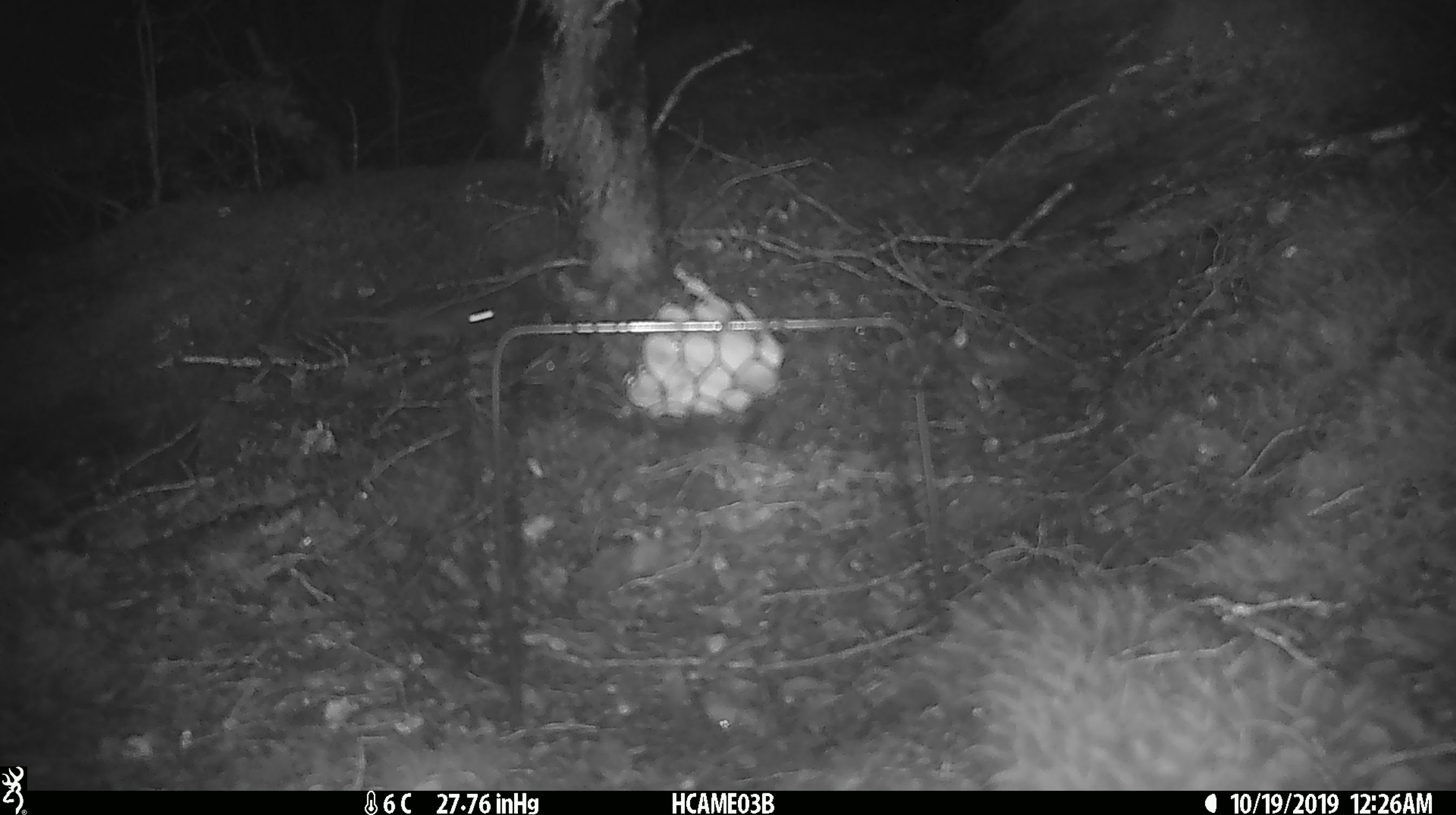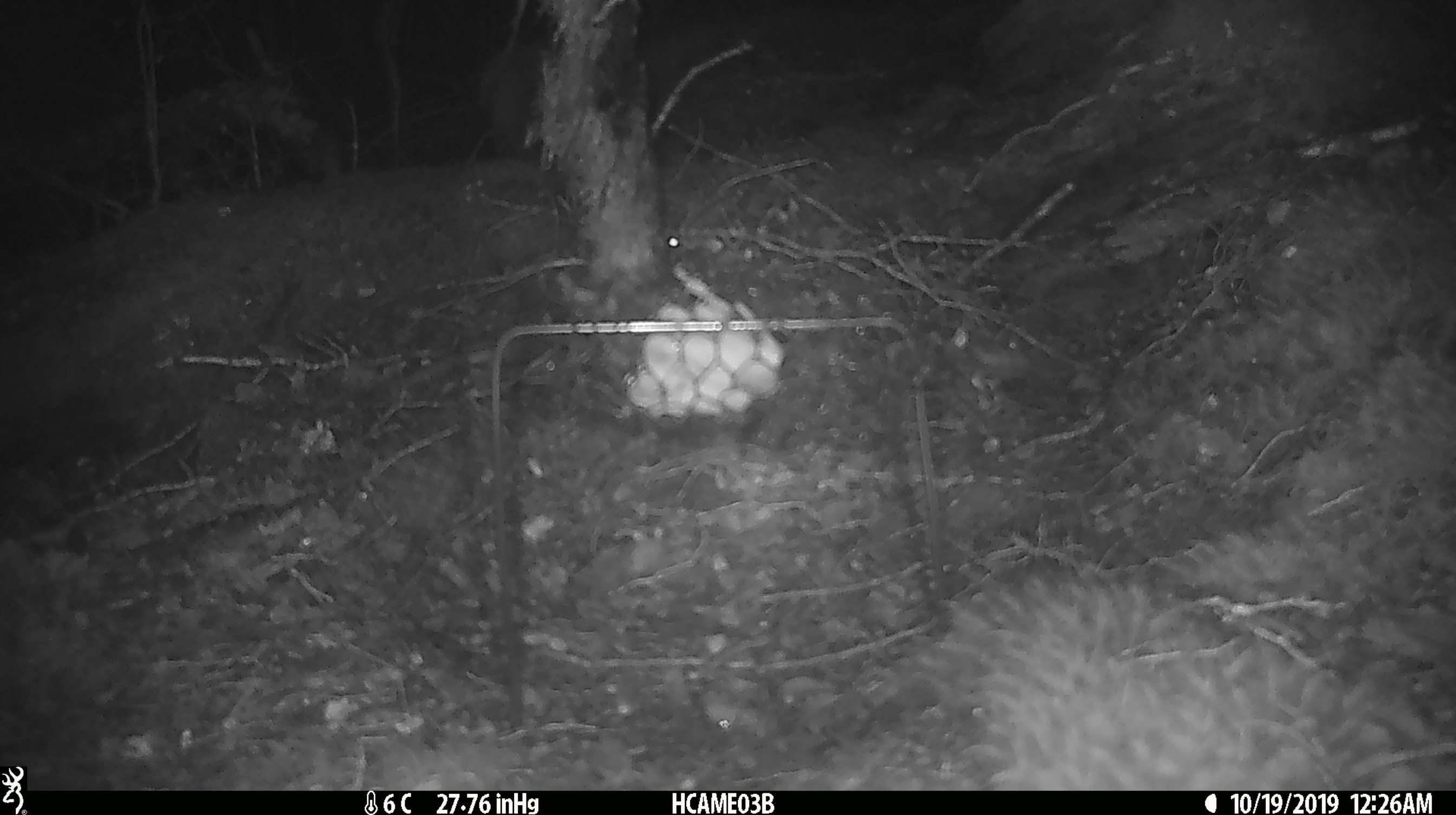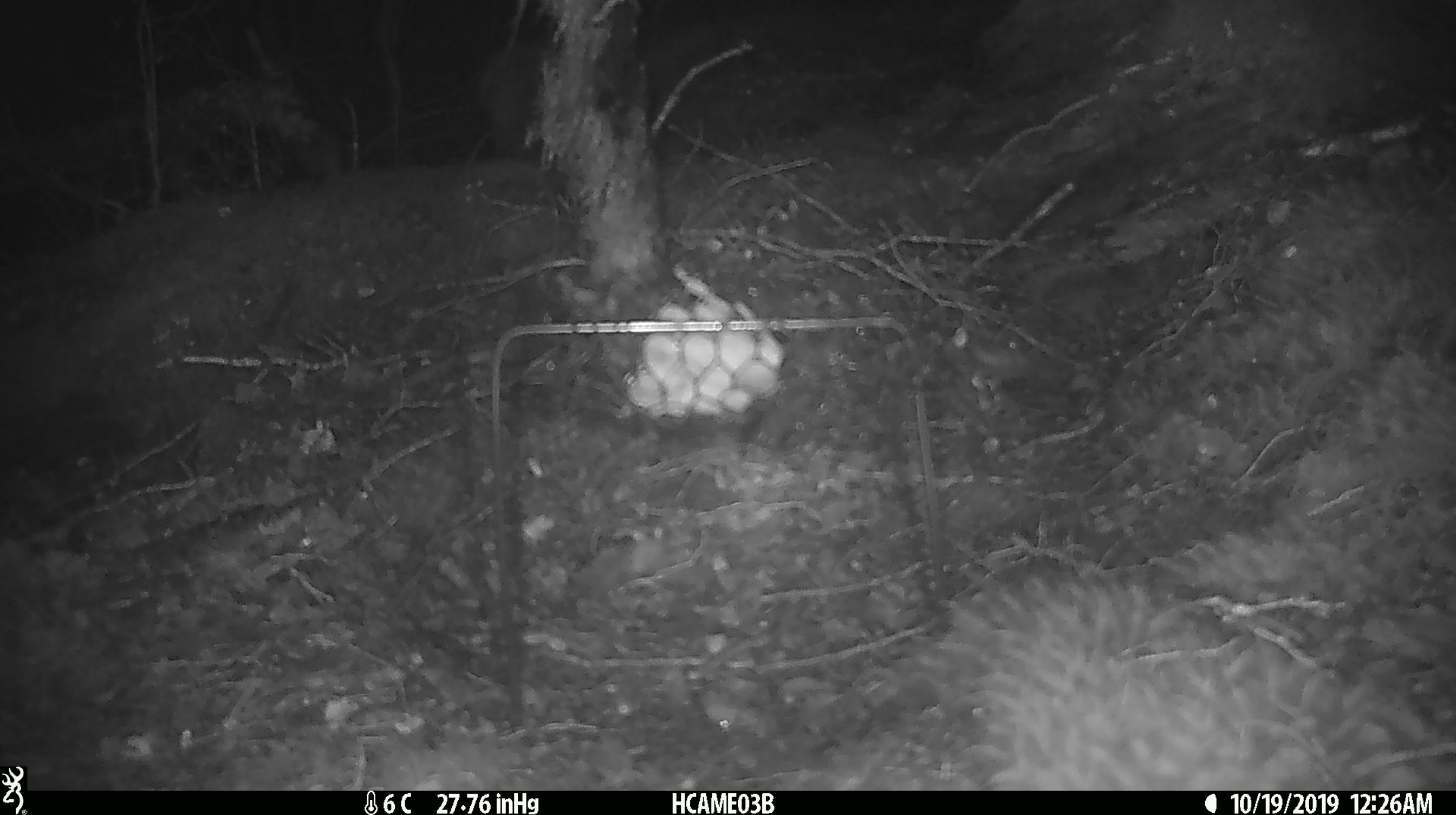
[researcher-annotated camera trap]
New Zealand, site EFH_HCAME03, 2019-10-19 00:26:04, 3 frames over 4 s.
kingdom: Animalia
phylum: Chordata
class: Mammalia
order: Rodentia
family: Muridae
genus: Mus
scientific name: Mus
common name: mouse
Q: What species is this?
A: Mouse (Mus).